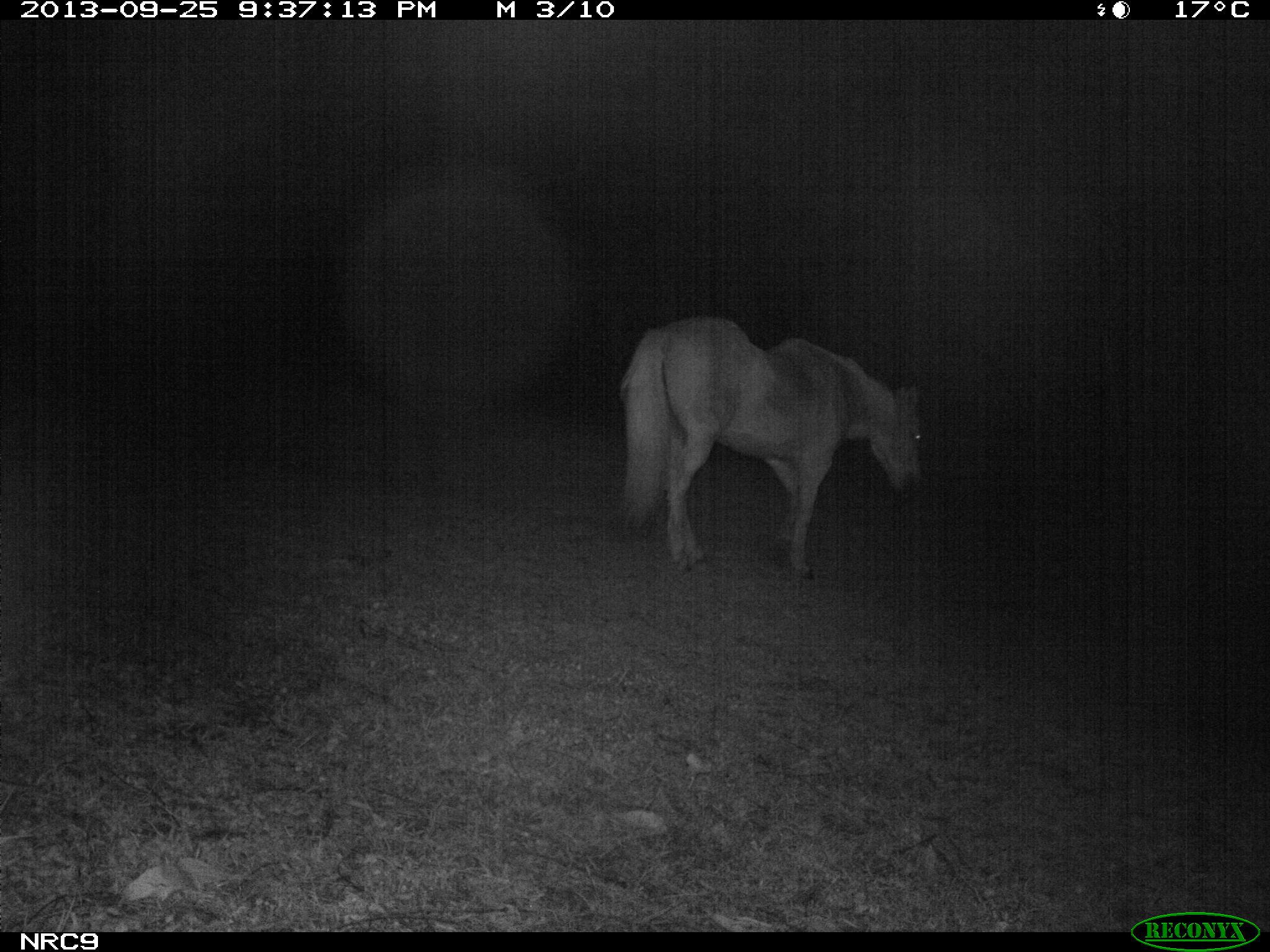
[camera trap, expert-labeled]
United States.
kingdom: Animalia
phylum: Chordata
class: Mammalia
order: Perissodactyla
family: Equidae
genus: Equus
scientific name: Equus caballus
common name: horse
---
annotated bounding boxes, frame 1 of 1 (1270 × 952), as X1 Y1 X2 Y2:
Horse: 615 312 935 581